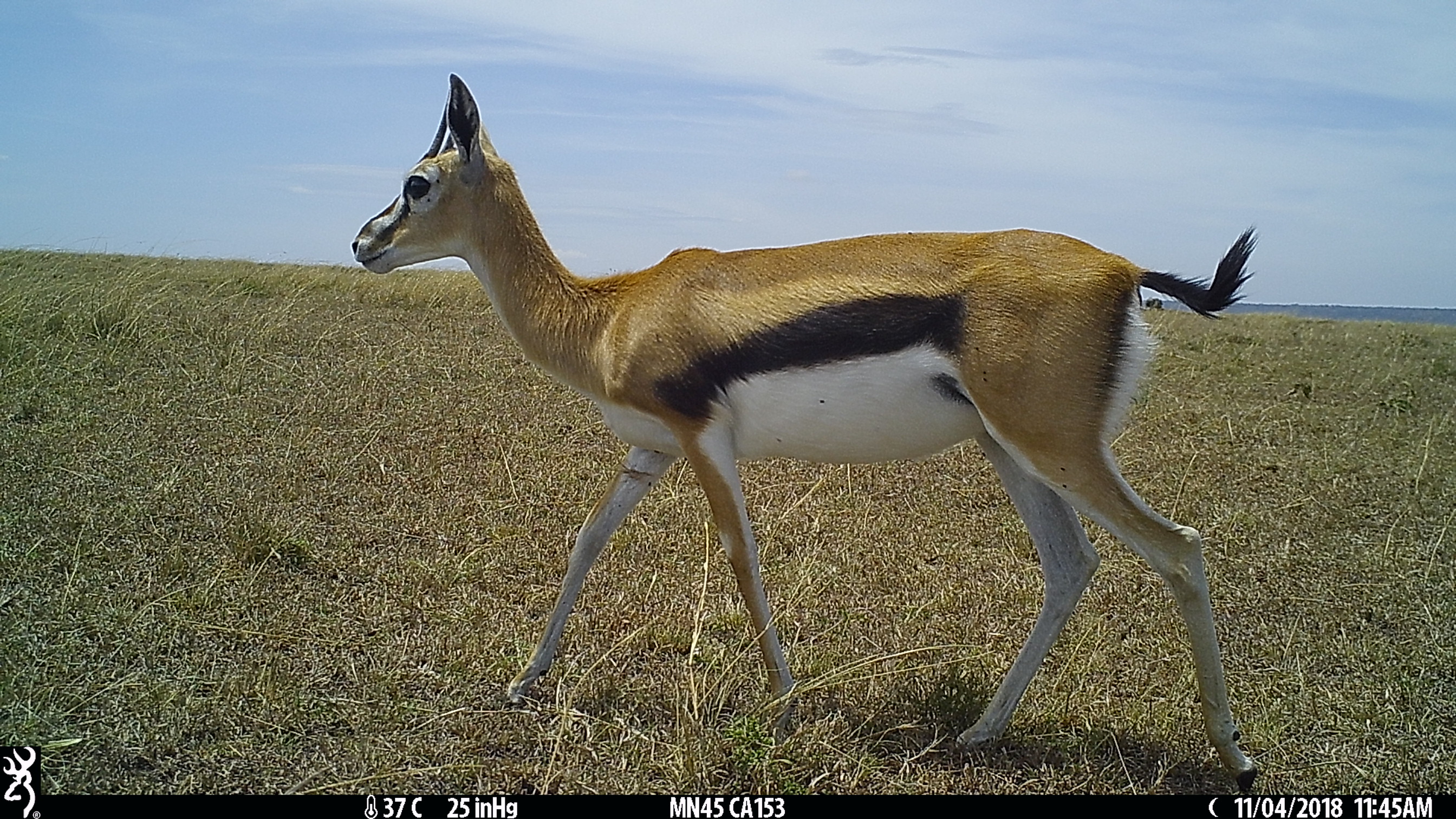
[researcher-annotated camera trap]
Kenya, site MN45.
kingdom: Animalia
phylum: Chordata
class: Mammalia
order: Artiodactyla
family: Bovidae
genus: Eudorcas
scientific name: Eudorcas thomsonii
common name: thomon's gazelle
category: gazelle thomsons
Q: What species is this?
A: Gazelle thomsons (thomon's gazelle) (Eudorcas thomsonii).